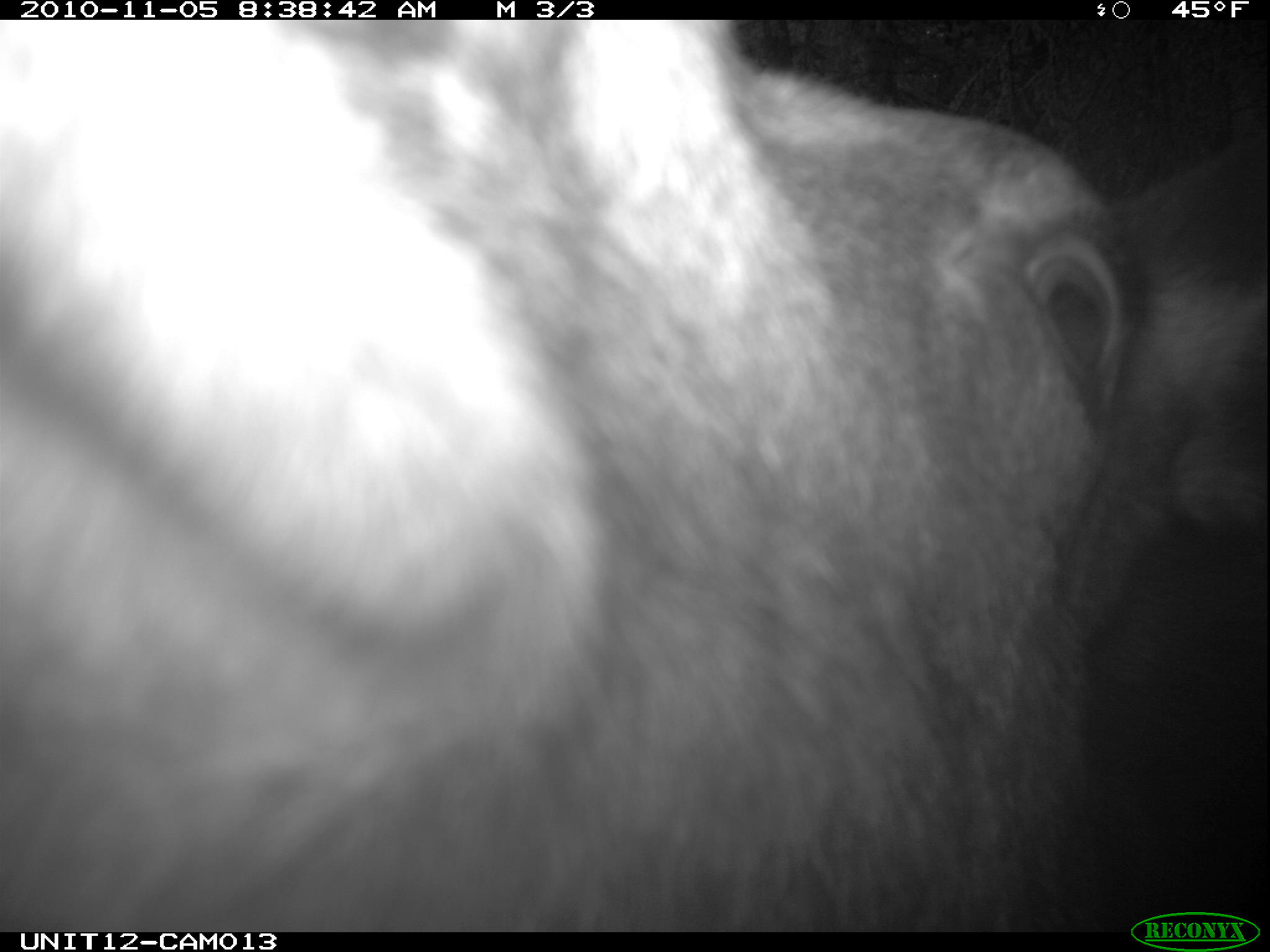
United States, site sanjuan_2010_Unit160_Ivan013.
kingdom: Animalia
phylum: Chordata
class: Mammalia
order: Artiodactyla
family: Cervidae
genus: Alces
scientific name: Alces alces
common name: moose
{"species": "Alces alces (moose)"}